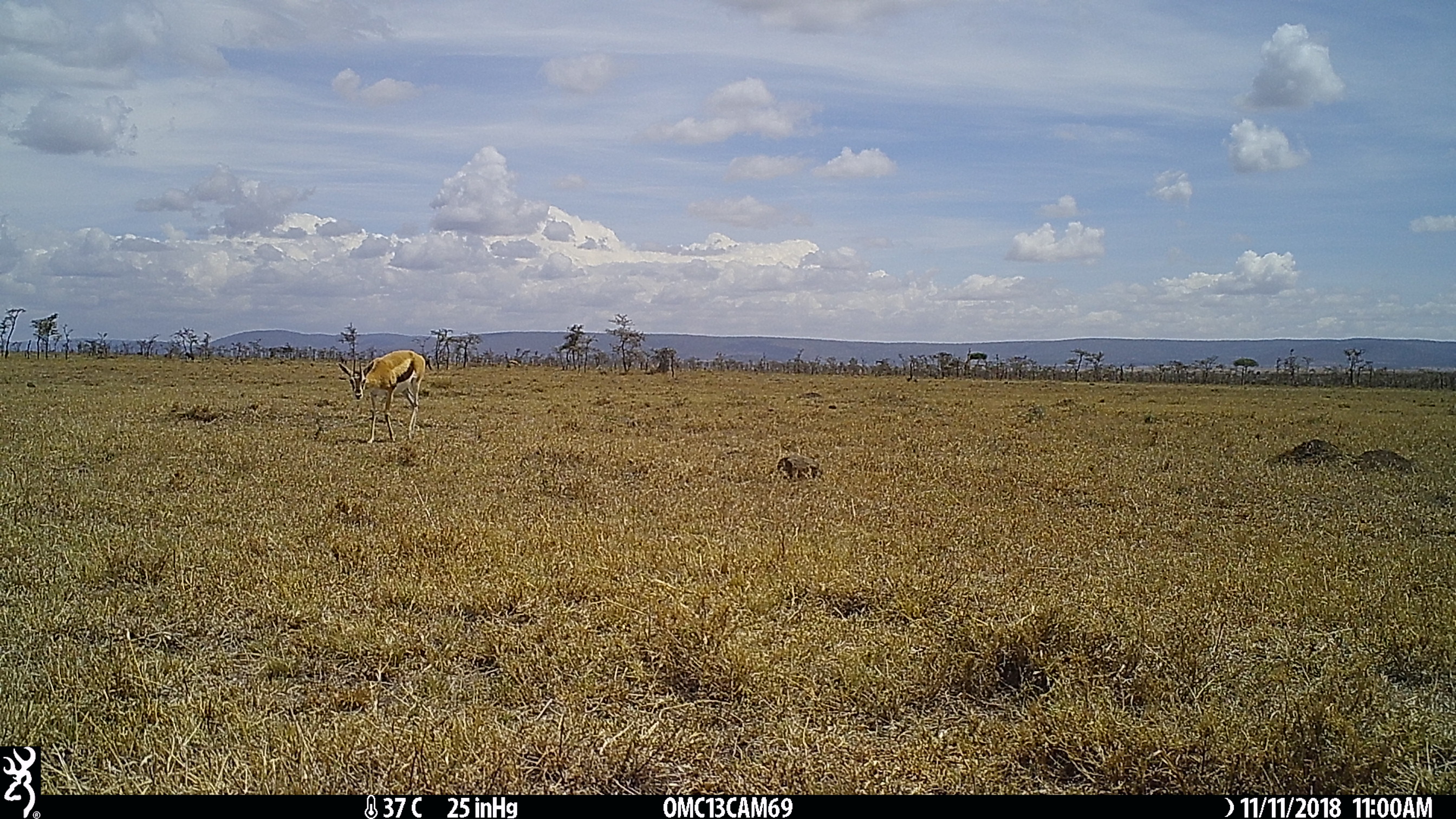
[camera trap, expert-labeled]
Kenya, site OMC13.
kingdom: Animalia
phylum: Chordata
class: Mammalia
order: Artiodactyla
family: Bovidae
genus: Eudorcas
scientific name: Eudorcas thomsonii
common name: thomon's gazelle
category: gazelle thomsons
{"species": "gazelle thomsons (thomon's gazelle) (Eudorcas thomsonii)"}